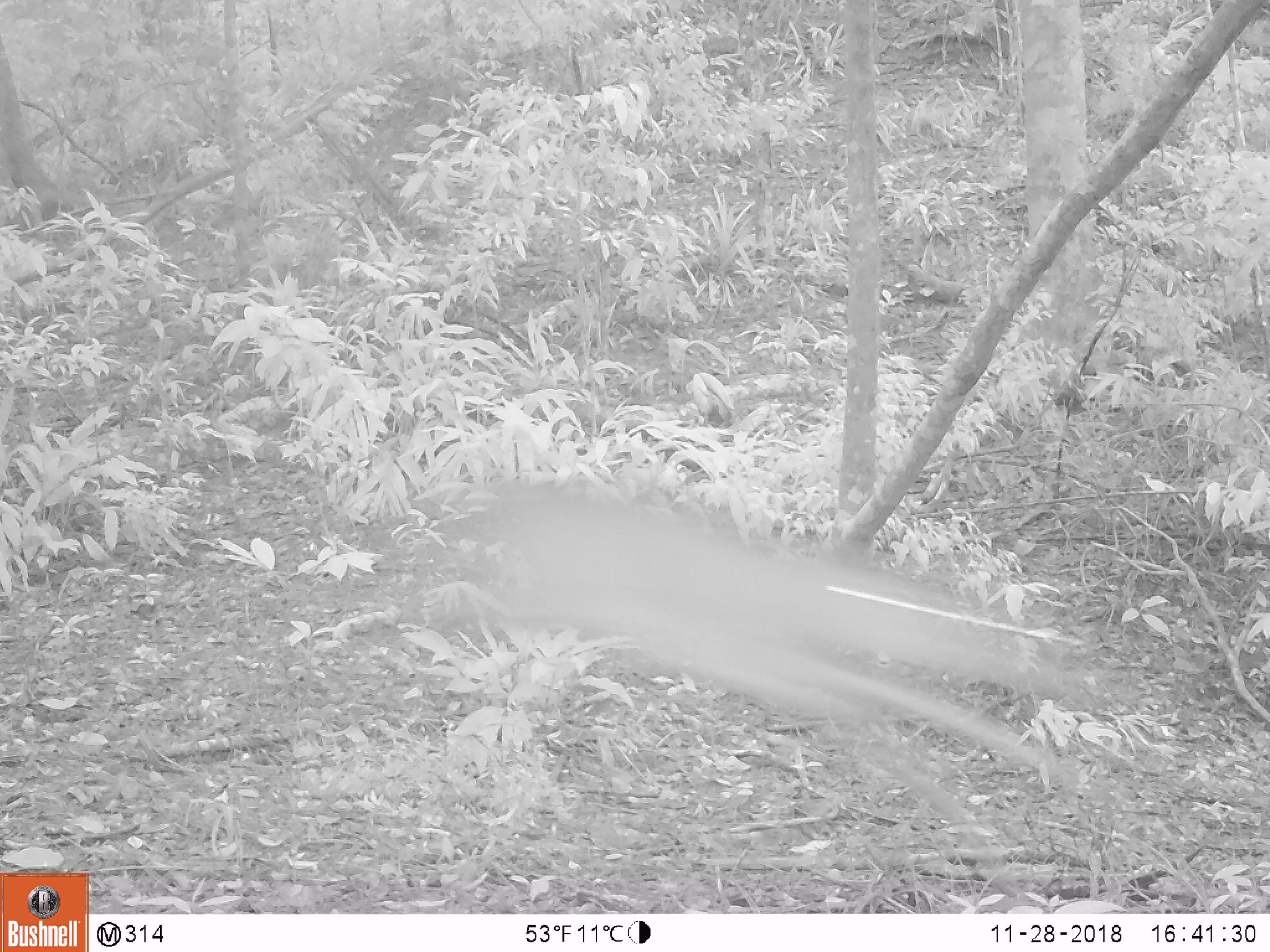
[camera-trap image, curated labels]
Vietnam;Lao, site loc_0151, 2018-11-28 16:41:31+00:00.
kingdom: Animalia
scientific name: Animalia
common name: animal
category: unidentified animal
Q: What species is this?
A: Unidentified animal (animal) (Animalia).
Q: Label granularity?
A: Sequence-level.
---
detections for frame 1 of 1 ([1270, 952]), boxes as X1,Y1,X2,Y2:
unidentified animal: 425,468,1069,869